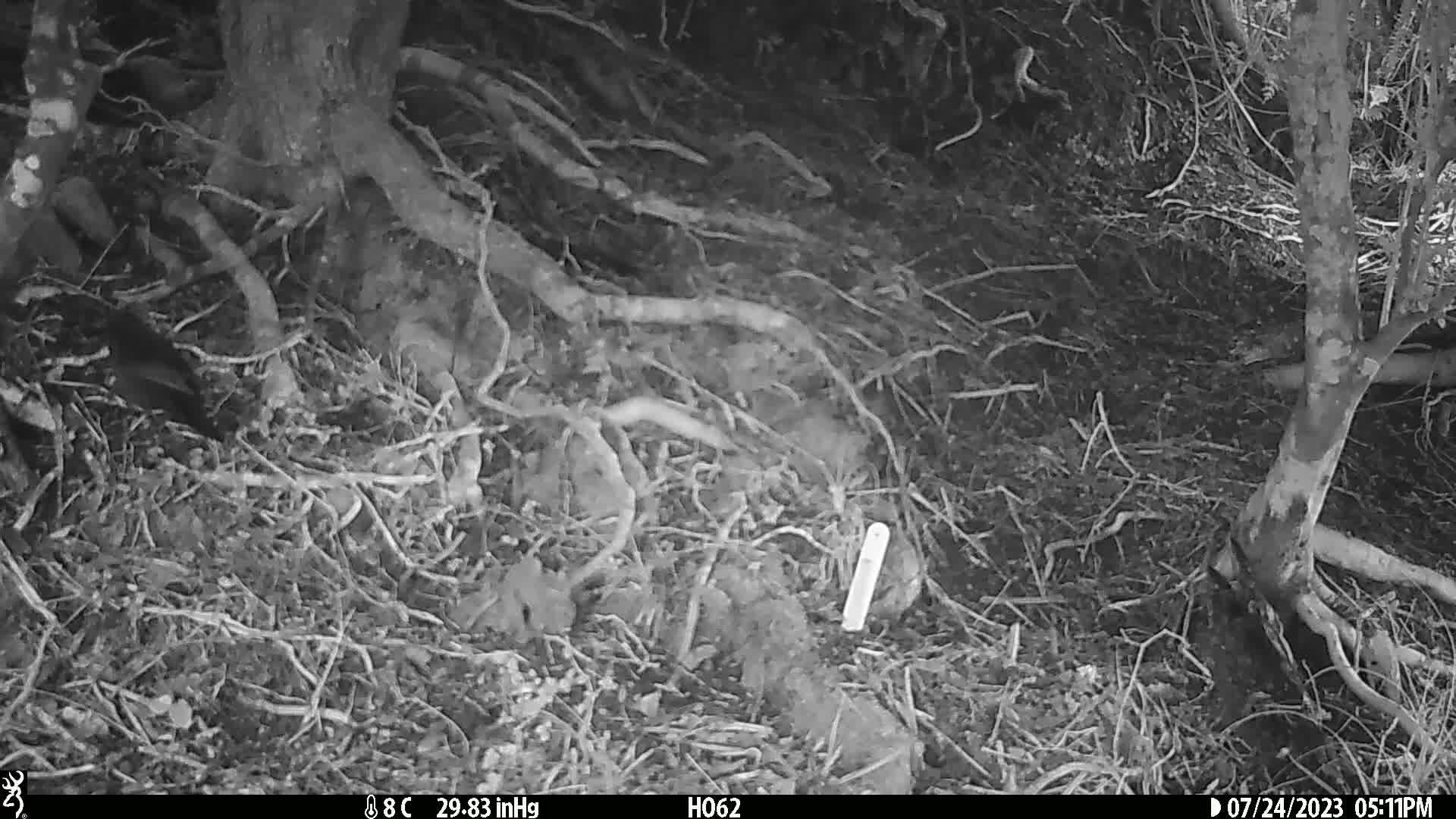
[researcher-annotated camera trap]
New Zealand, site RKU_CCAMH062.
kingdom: Animalia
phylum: Chordata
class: Aves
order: Passeriformes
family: Turdidae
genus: Turdus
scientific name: Turdus merula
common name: eurasian blackbird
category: blackbird